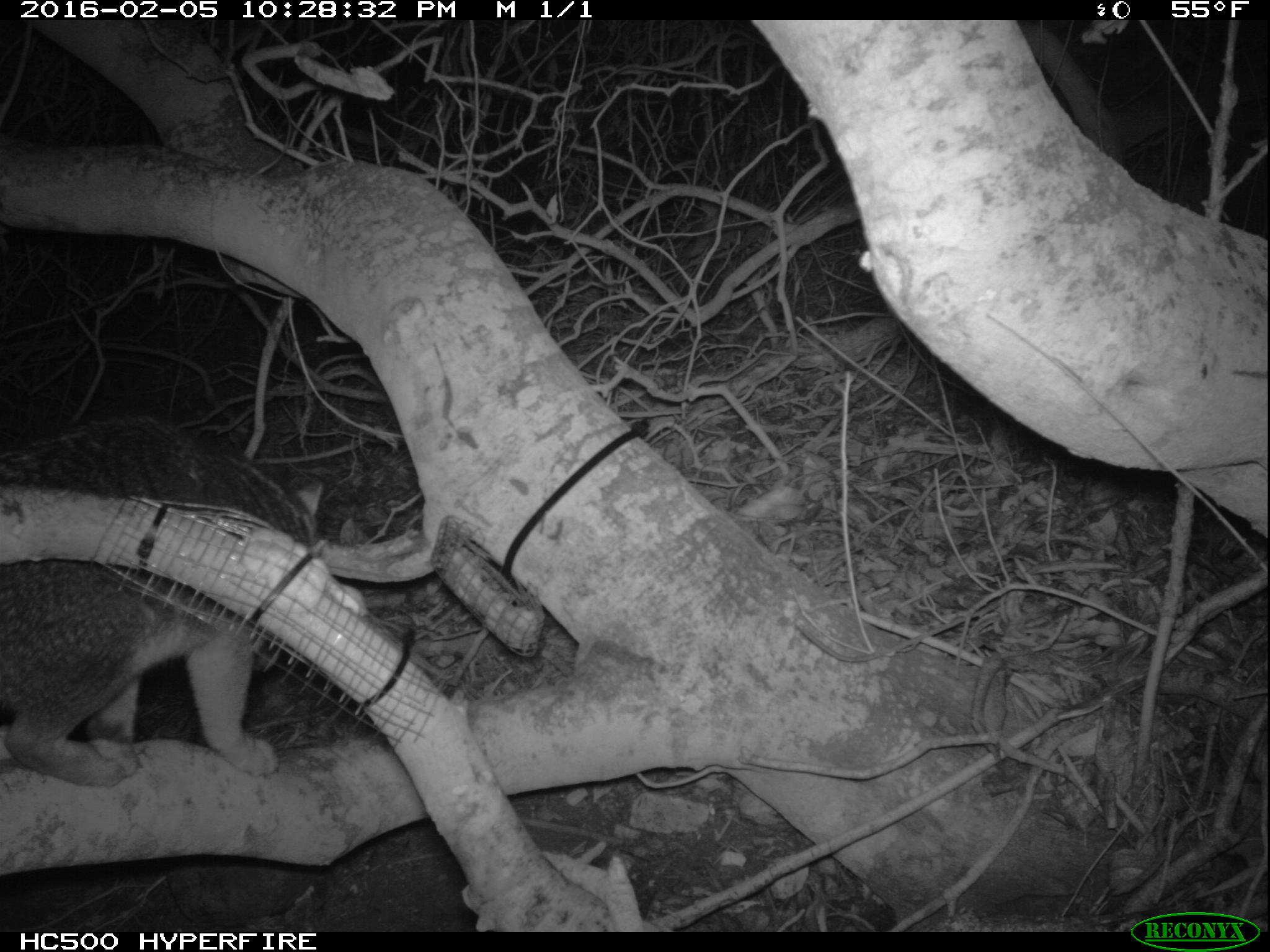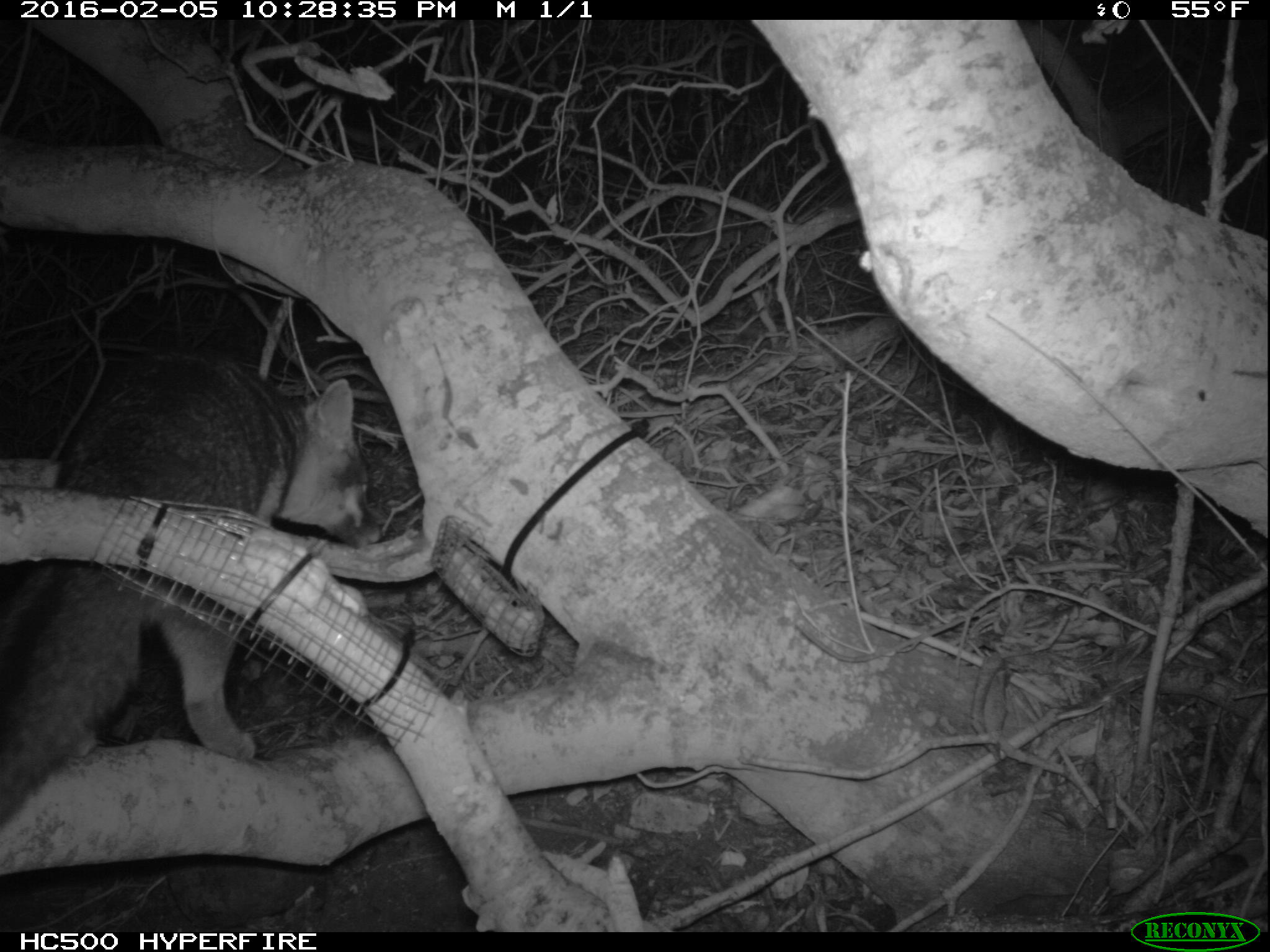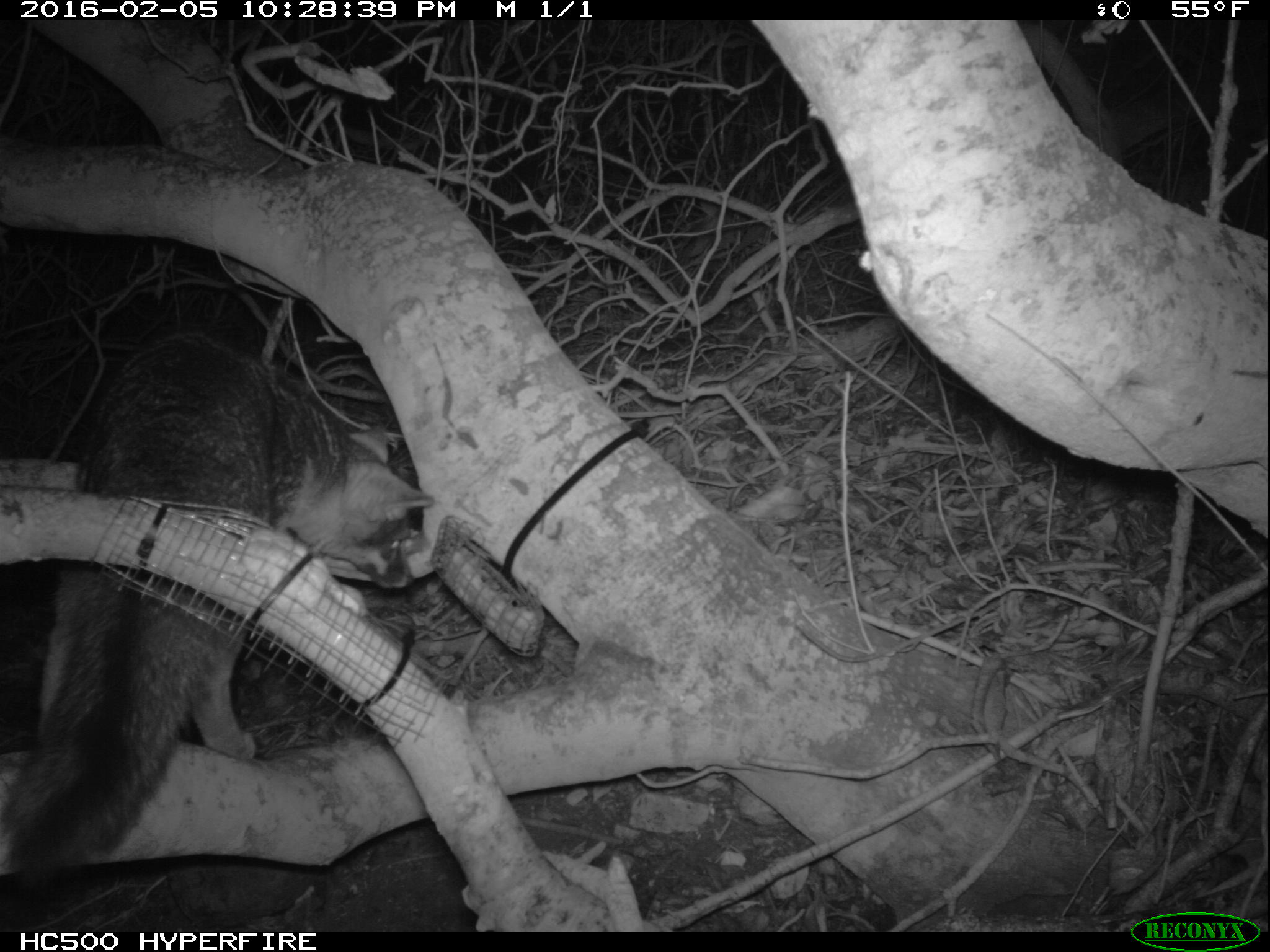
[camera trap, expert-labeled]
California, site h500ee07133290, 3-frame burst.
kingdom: Animalia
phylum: Chordata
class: Mammalia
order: Carnivora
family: Canidae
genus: Urocyon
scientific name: Urocyon littoralis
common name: island fox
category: fox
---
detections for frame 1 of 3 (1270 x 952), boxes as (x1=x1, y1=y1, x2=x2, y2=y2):
fox: (x1=0, y1=408, x2=329, y2=785)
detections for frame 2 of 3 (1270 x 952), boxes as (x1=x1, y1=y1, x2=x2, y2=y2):
fox: (x1=0, y1=346, x2=380, y2=824)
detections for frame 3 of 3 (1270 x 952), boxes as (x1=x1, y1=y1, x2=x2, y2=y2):
fox: (x1=0, y1=330, x2=435, y2=873)